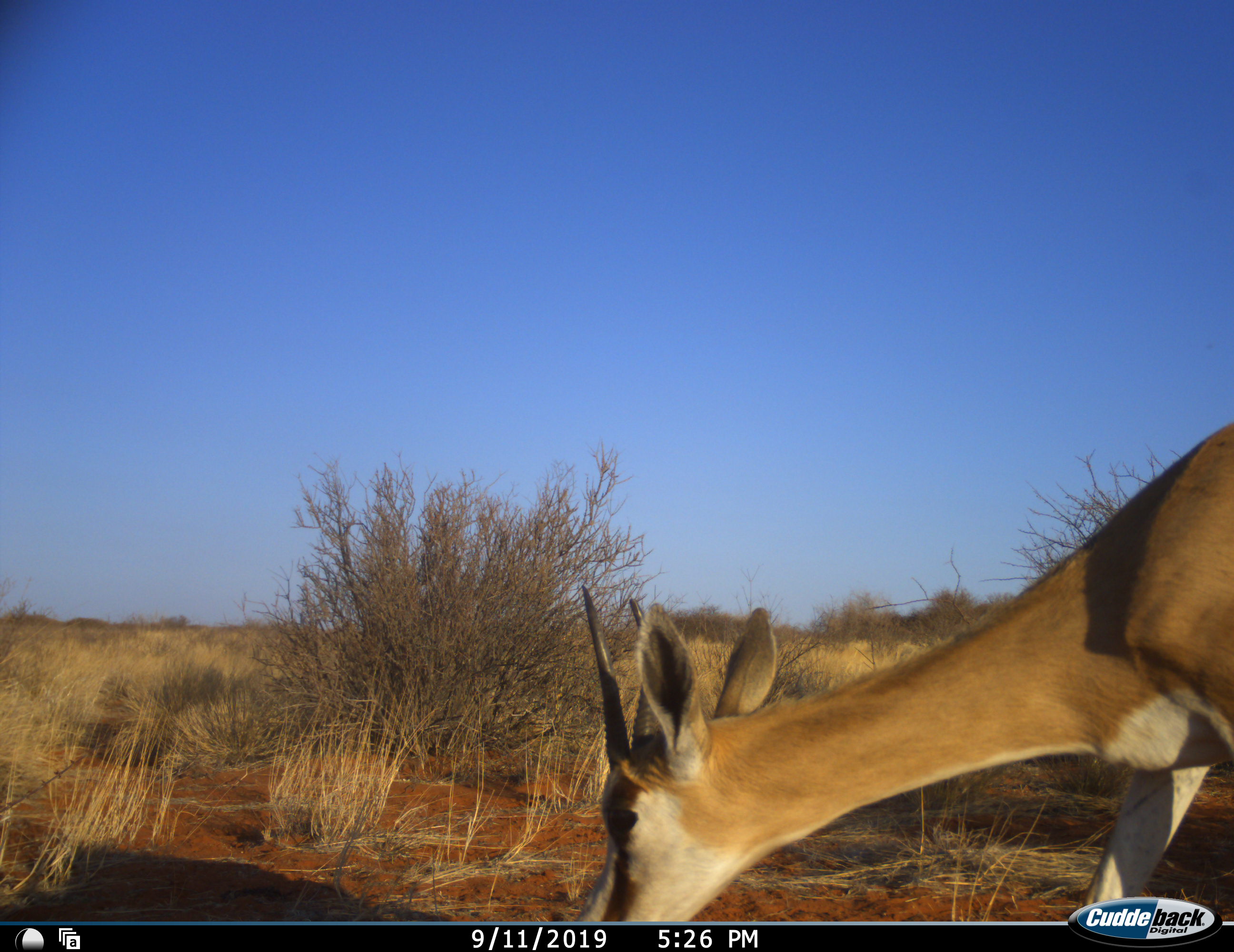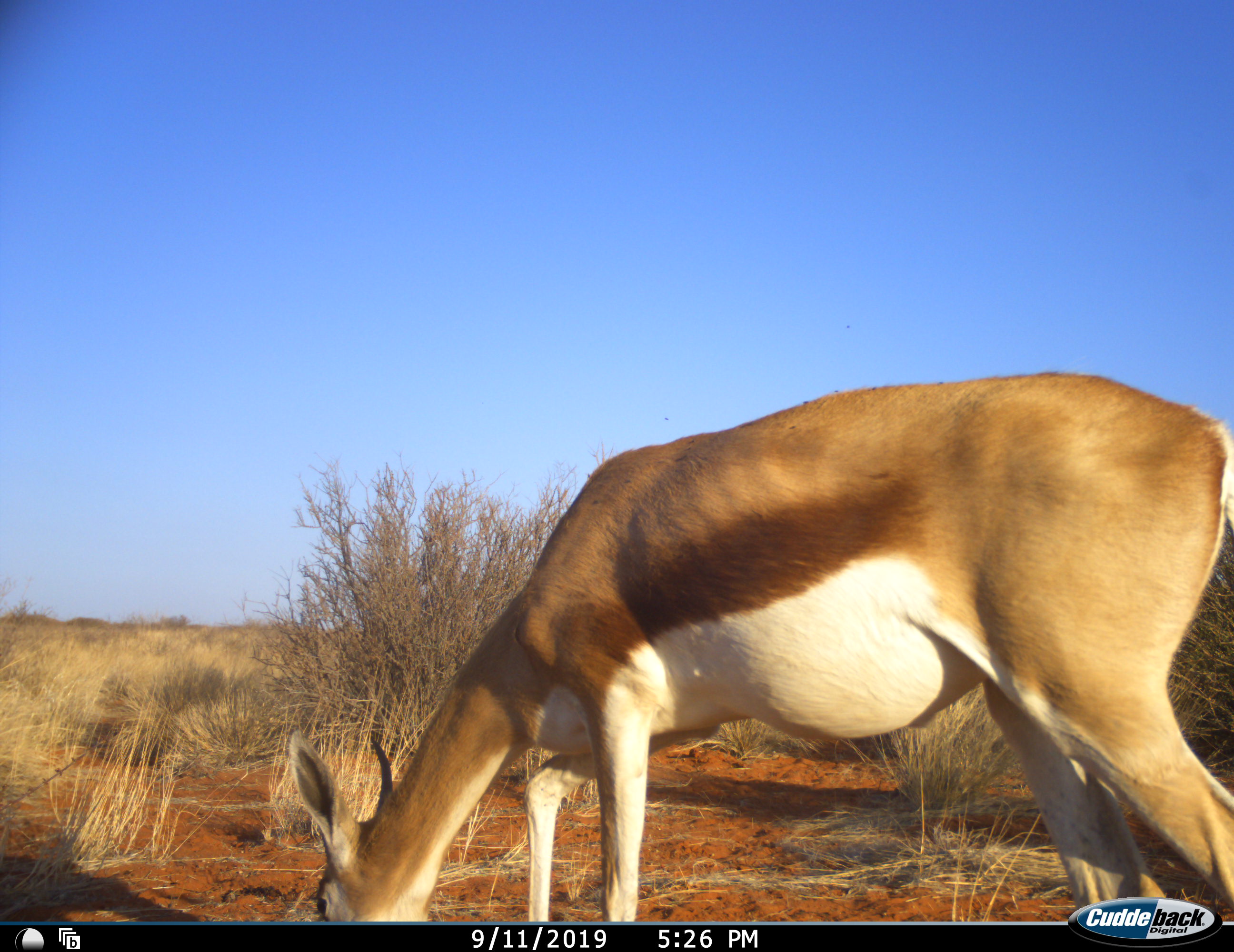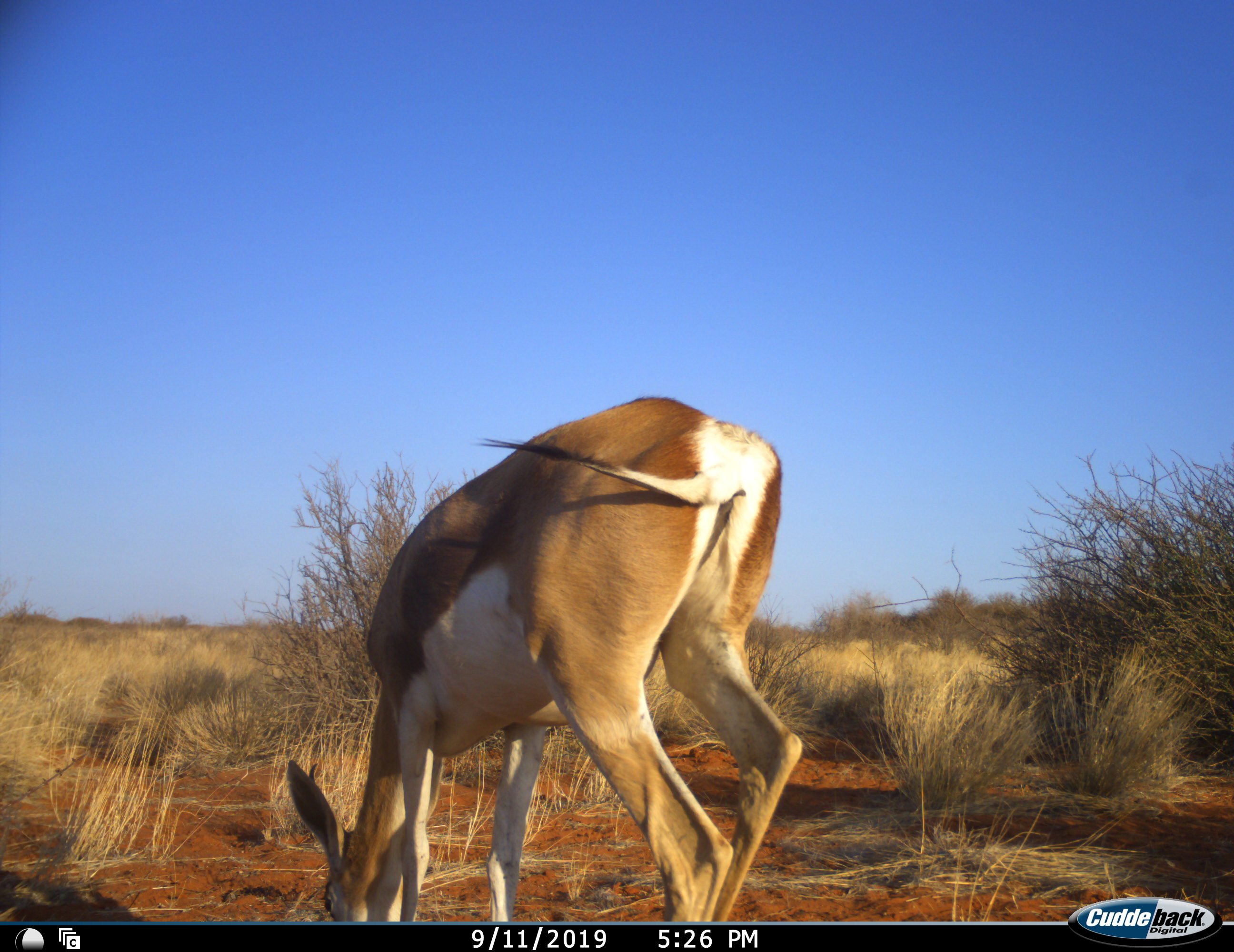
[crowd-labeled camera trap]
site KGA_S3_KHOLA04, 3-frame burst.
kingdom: Animalia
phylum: Chordata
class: Mammalia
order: Artiodactyla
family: Bovidae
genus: Antidorcas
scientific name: Antidorcas marsupialis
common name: springbok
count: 1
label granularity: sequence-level